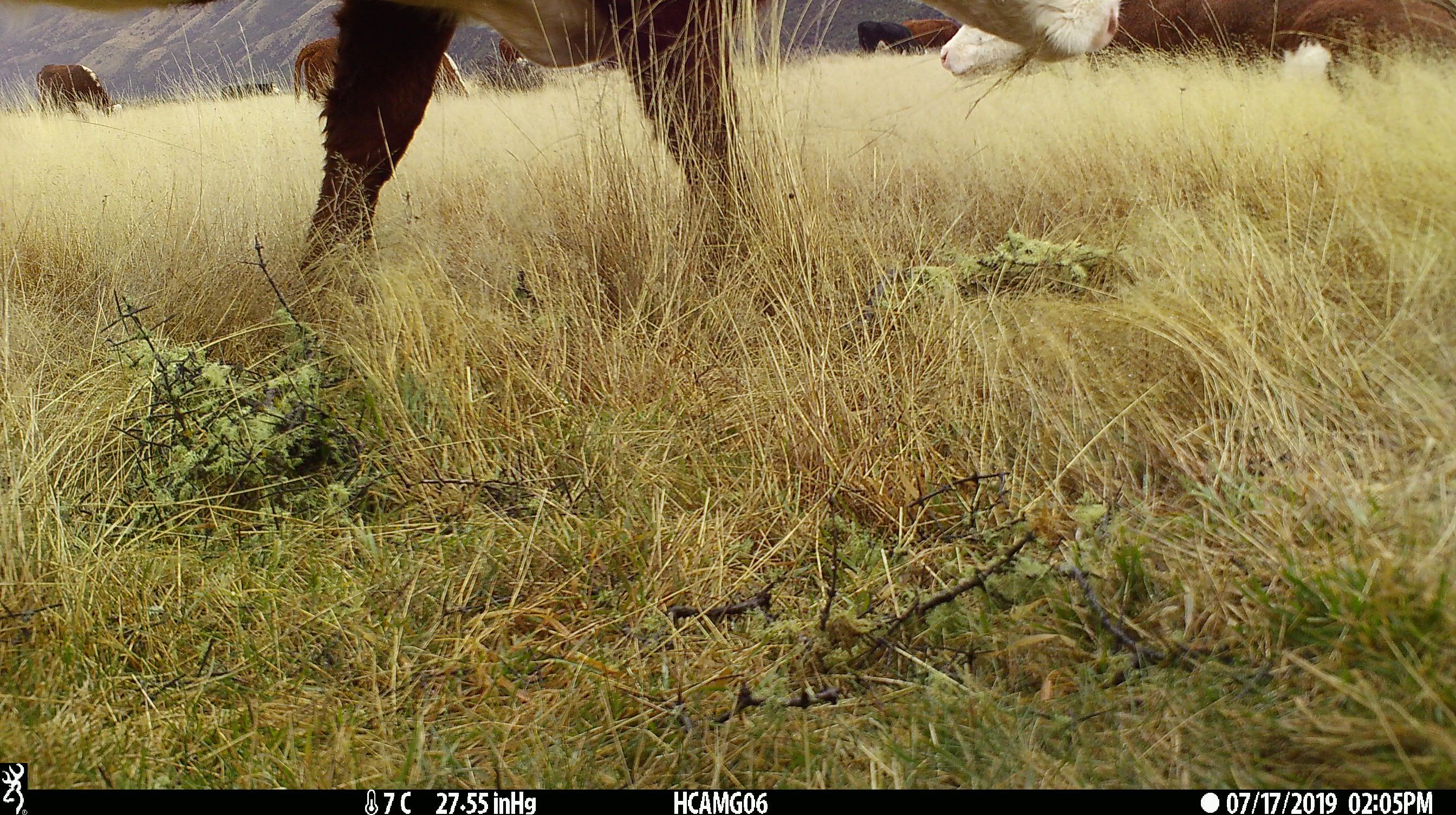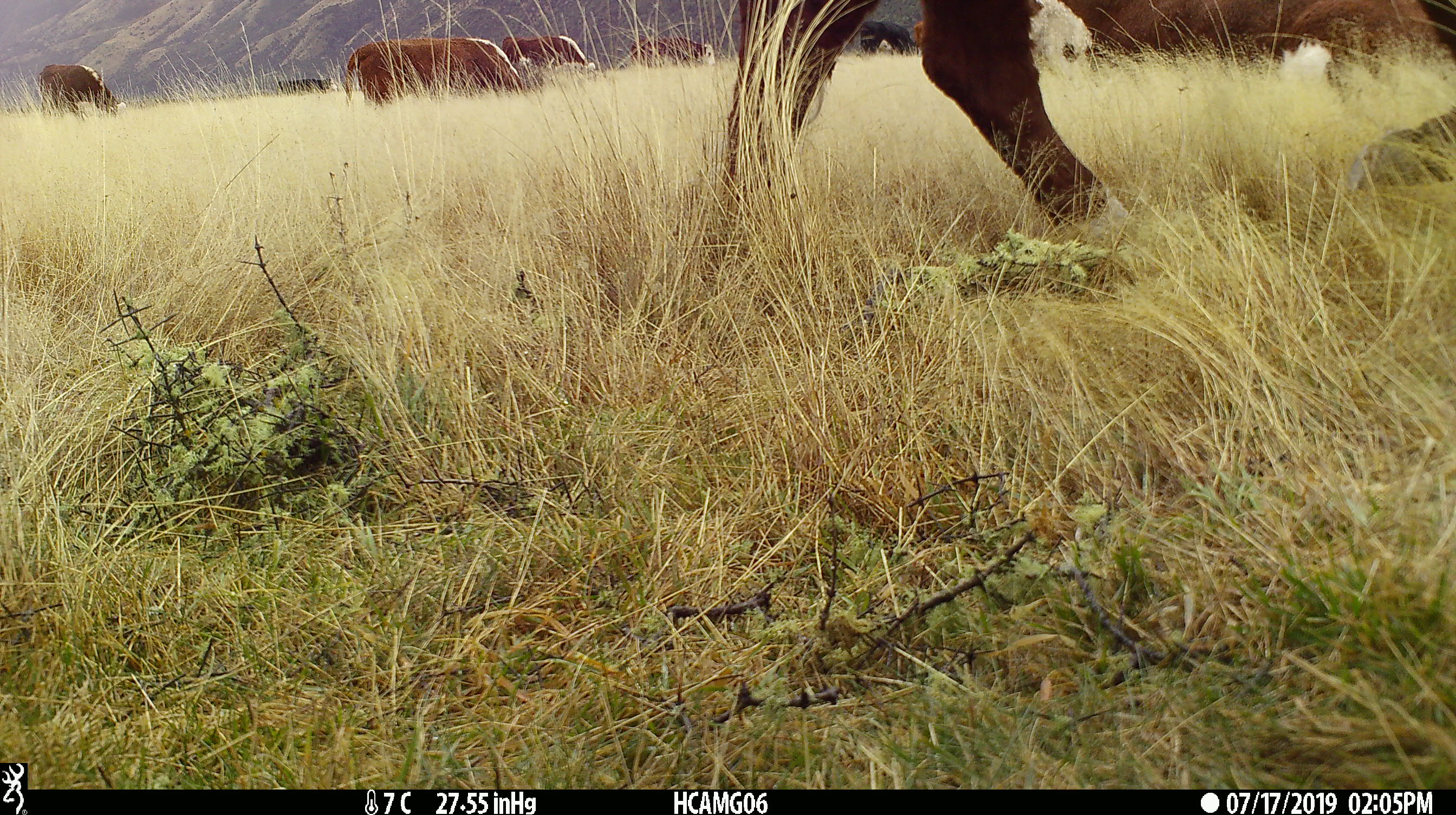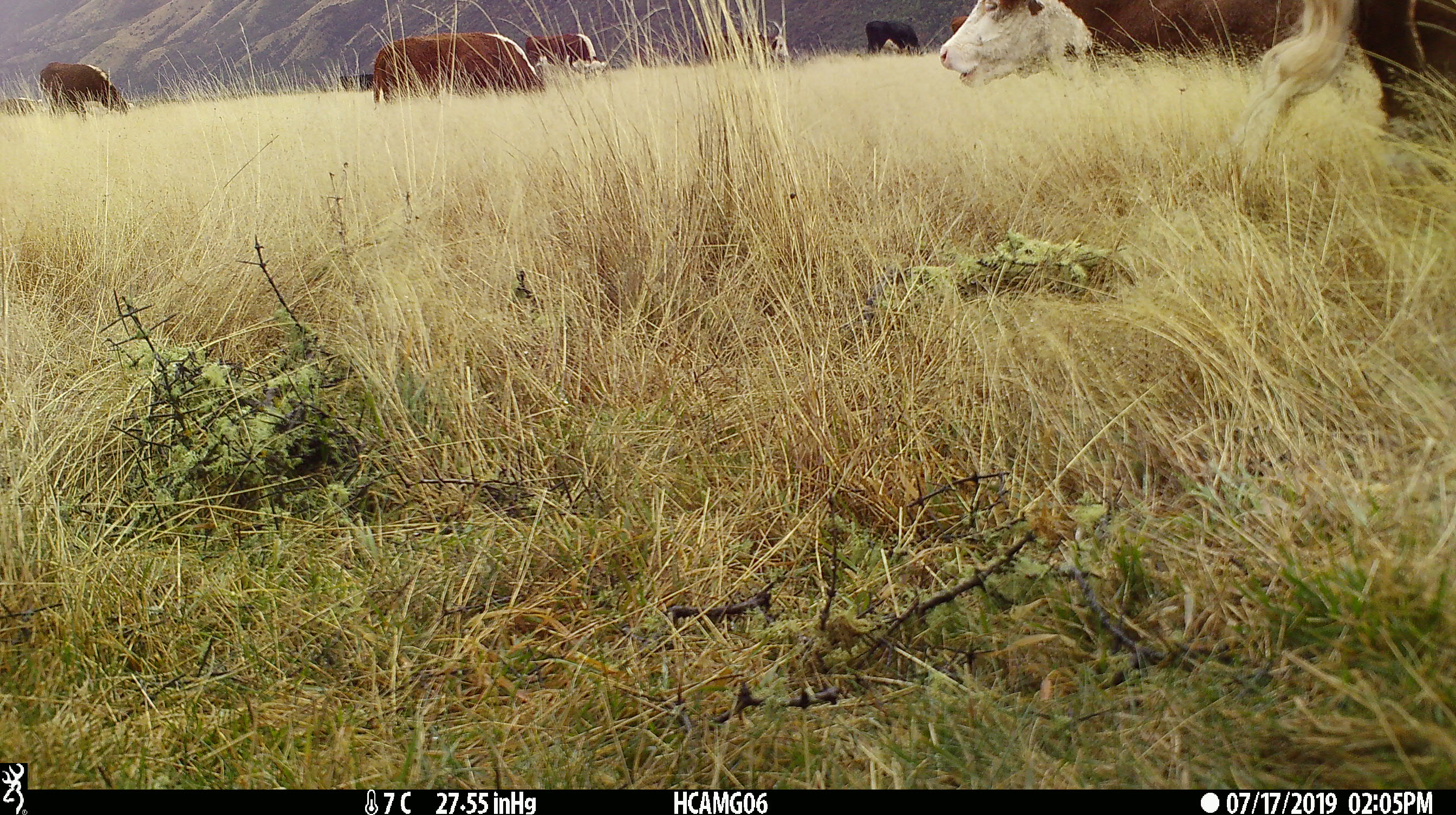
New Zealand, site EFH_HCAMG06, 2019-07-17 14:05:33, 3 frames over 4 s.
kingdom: Animalia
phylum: Chordata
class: Mammalia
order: Artiodactyla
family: Bovidae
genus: Bos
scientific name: Bos taurus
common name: domestic cow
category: cow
Cow (domestic cow) (Bos taurus).